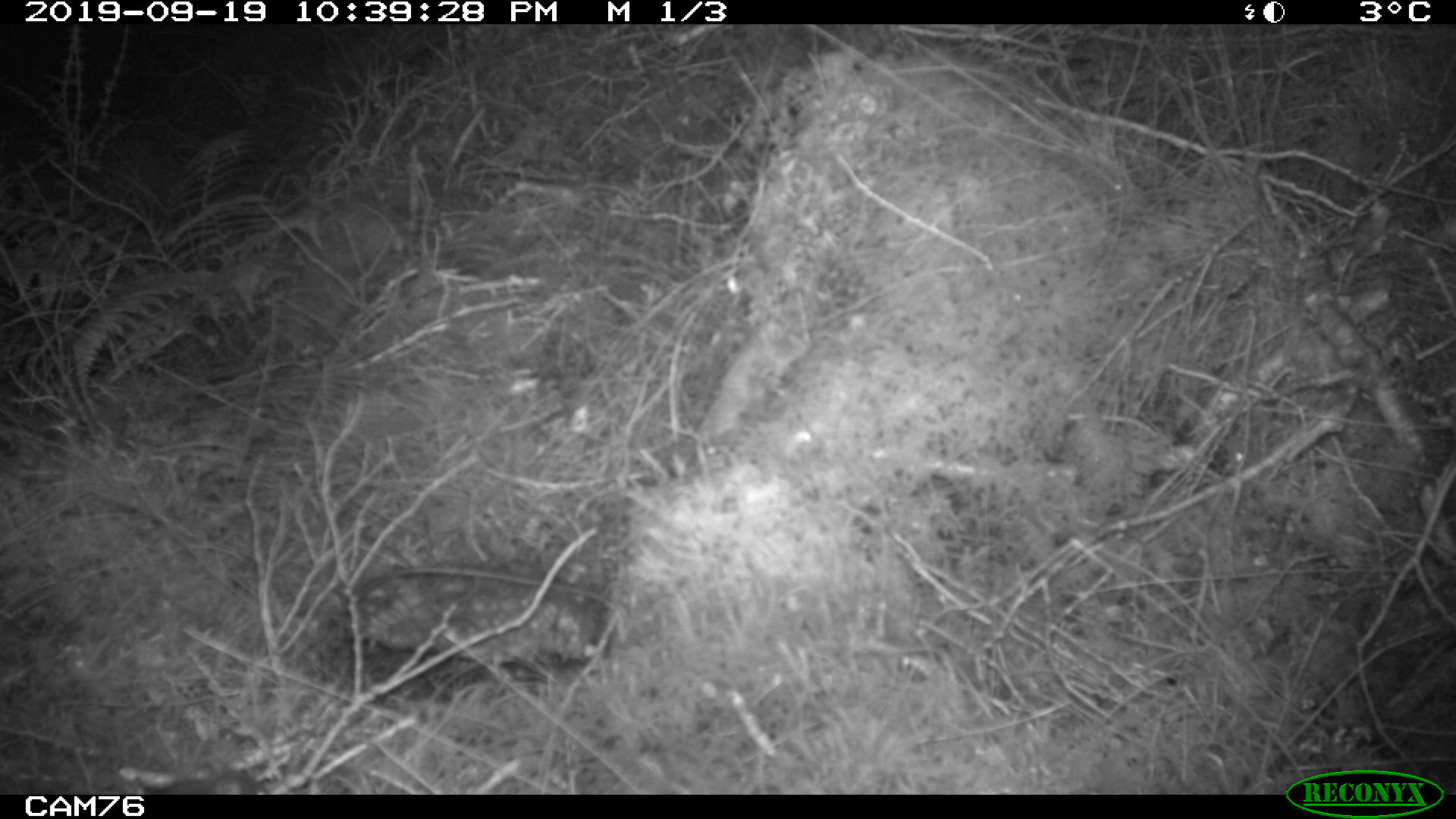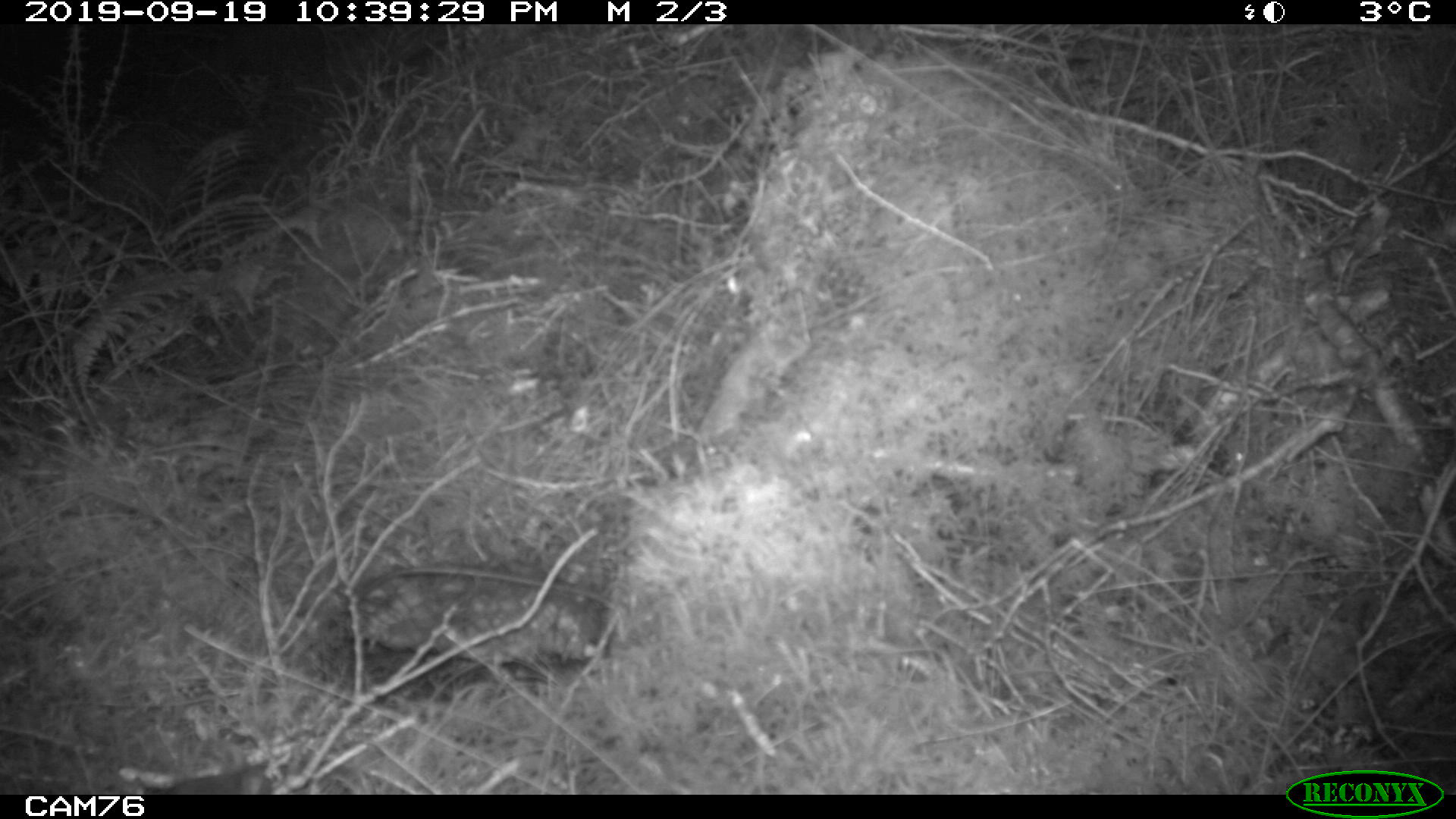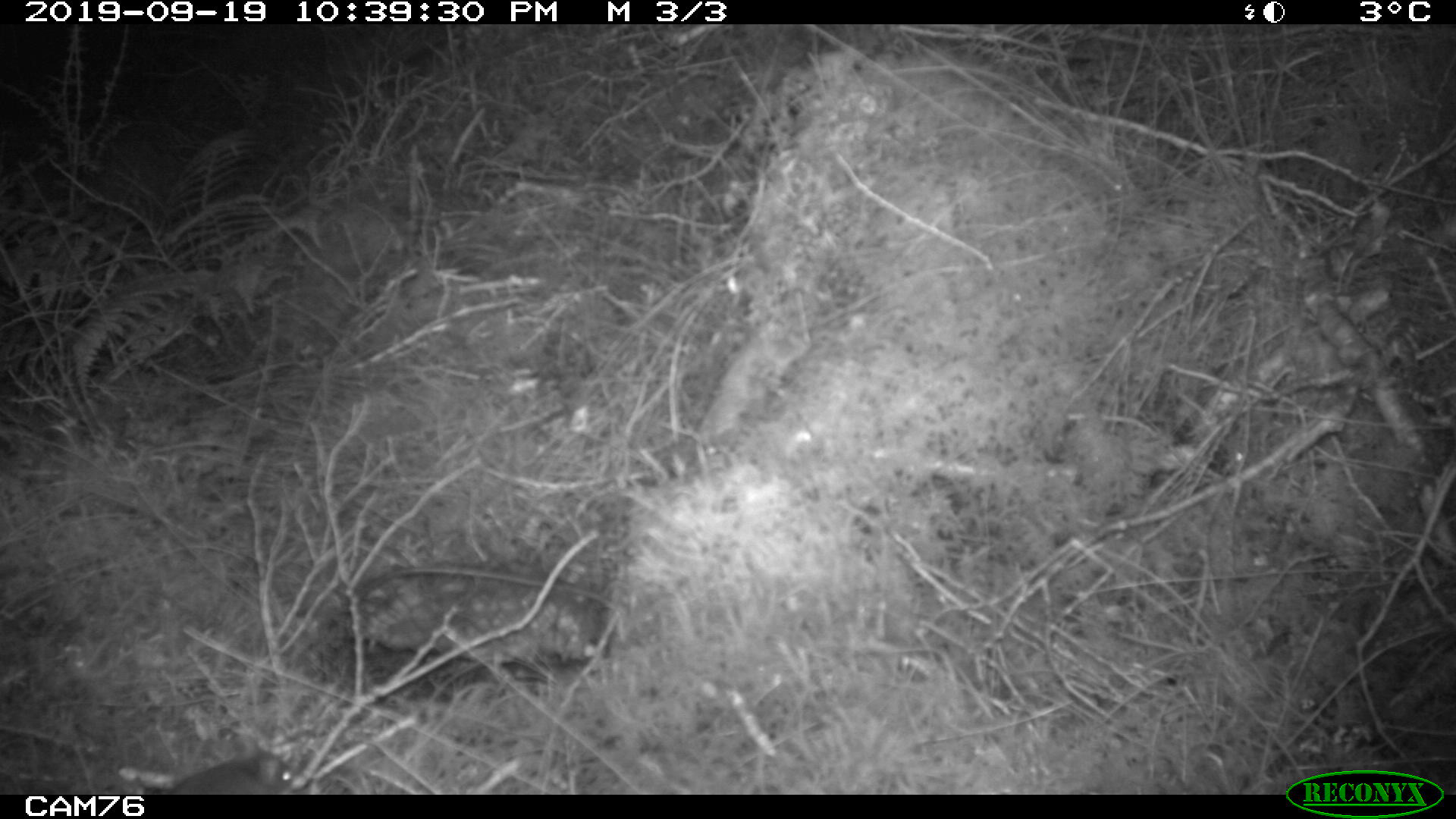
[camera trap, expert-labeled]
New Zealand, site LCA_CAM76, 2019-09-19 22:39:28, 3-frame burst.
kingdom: Animalia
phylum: Chordata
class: Mammalia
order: Rodentia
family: Muridae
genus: Mus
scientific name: Mus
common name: mouse